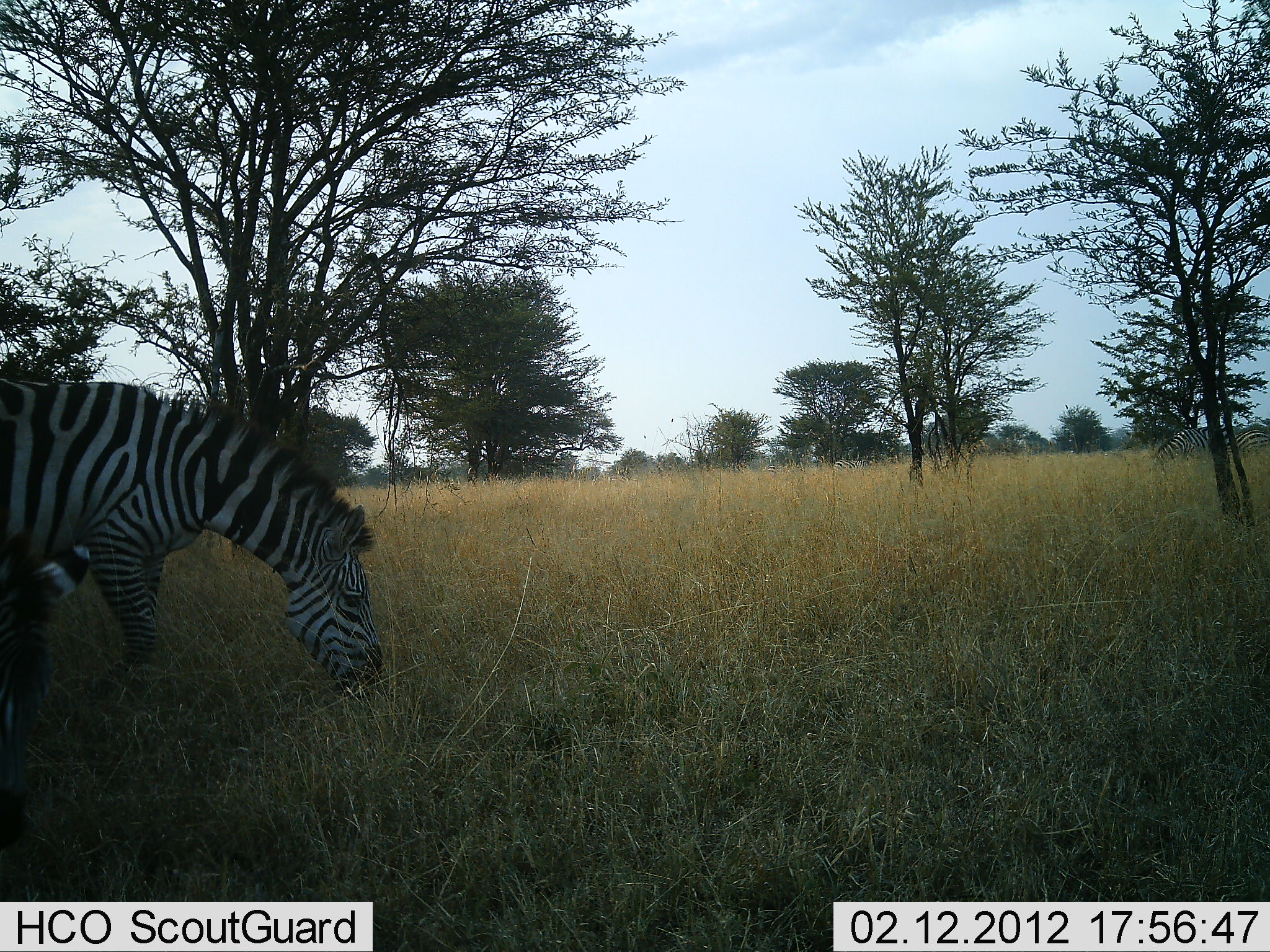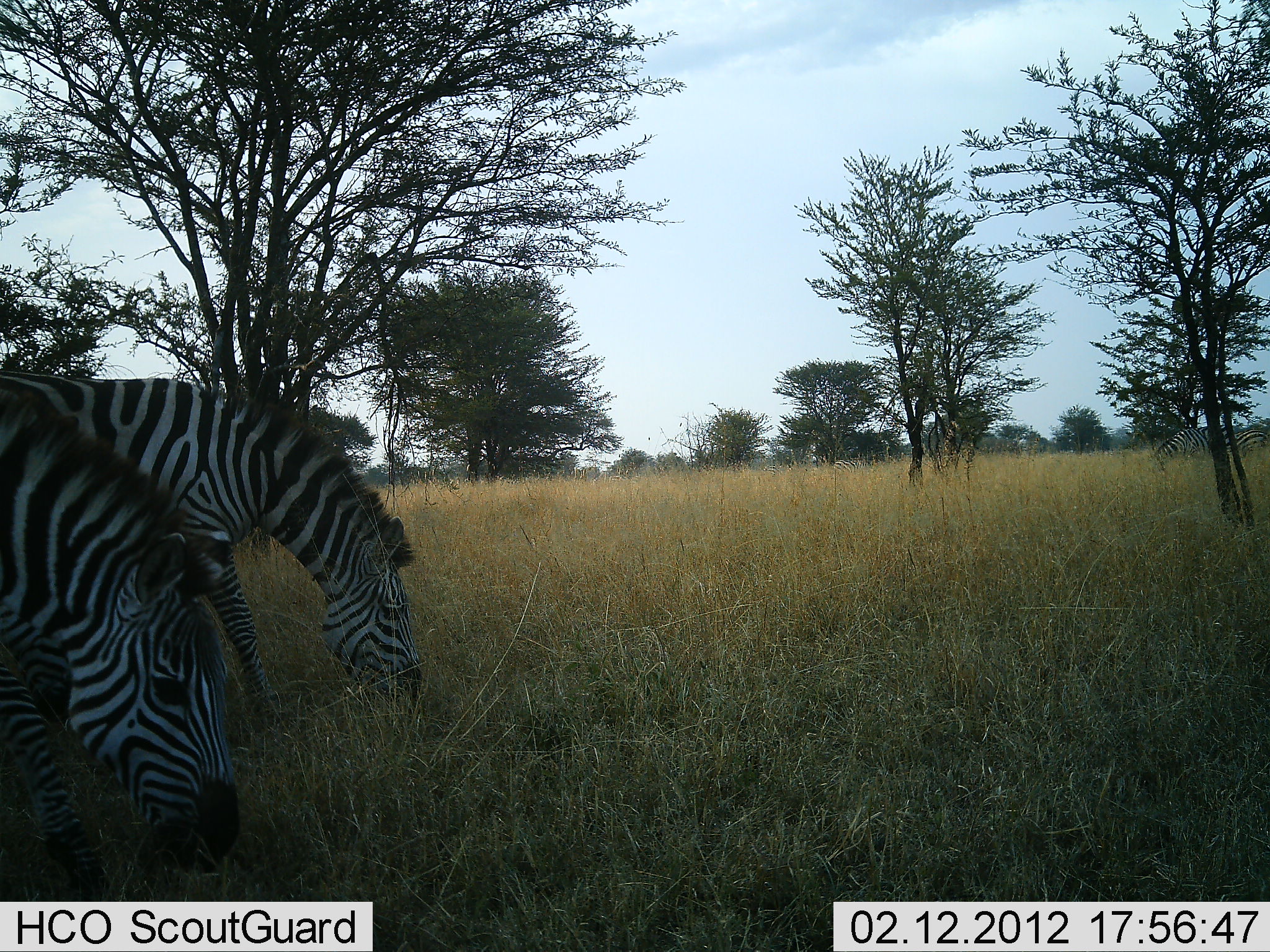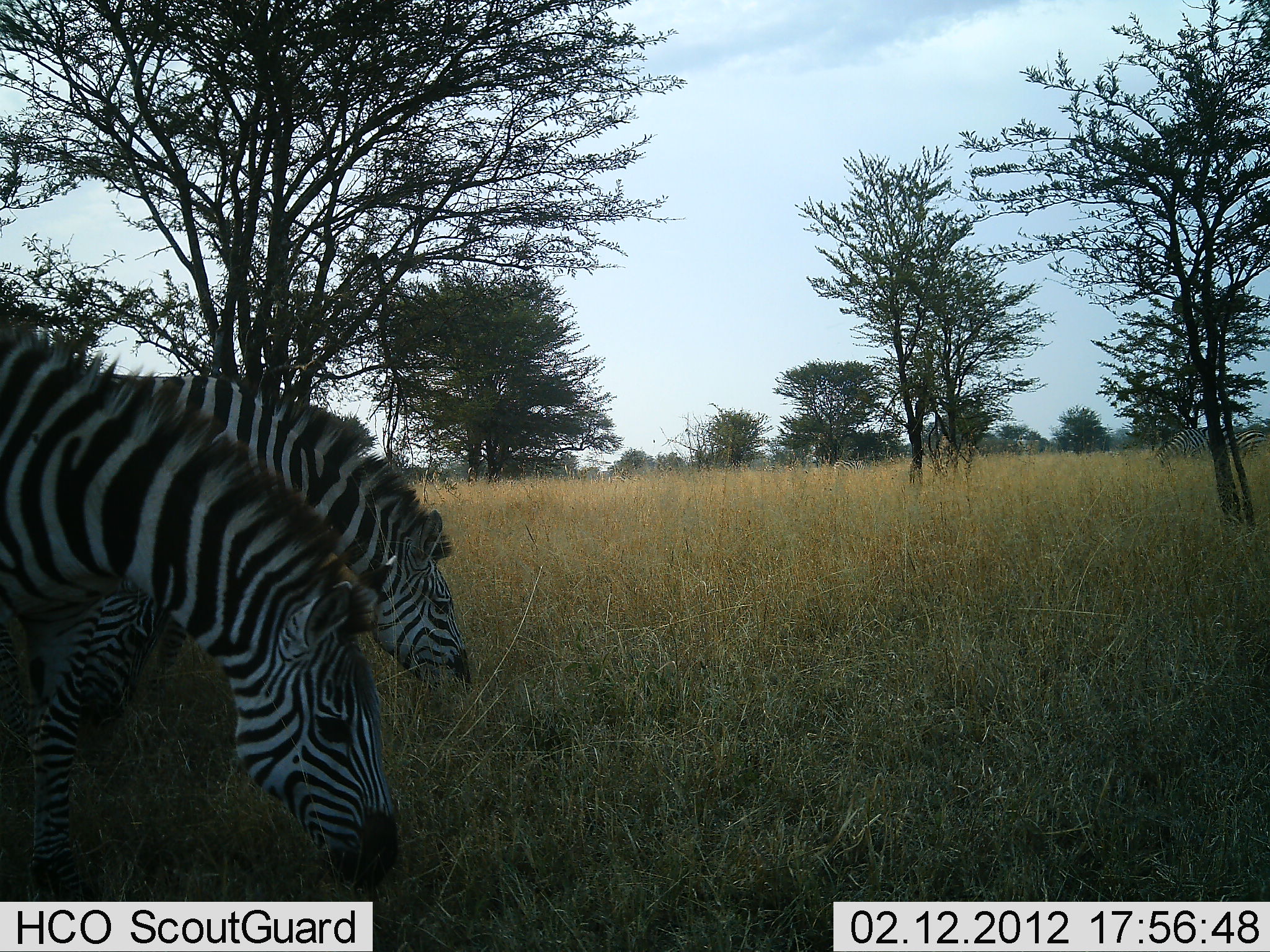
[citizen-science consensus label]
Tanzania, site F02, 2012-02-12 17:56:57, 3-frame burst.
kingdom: Animalia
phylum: Chordata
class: Mammalia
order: Perissodactyla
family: Equidae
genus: Equus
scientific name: Equus quagga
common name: plains zebra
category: zebra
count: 2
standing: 23%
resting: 0%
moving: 37%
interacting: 0%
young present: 0%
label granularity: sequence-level